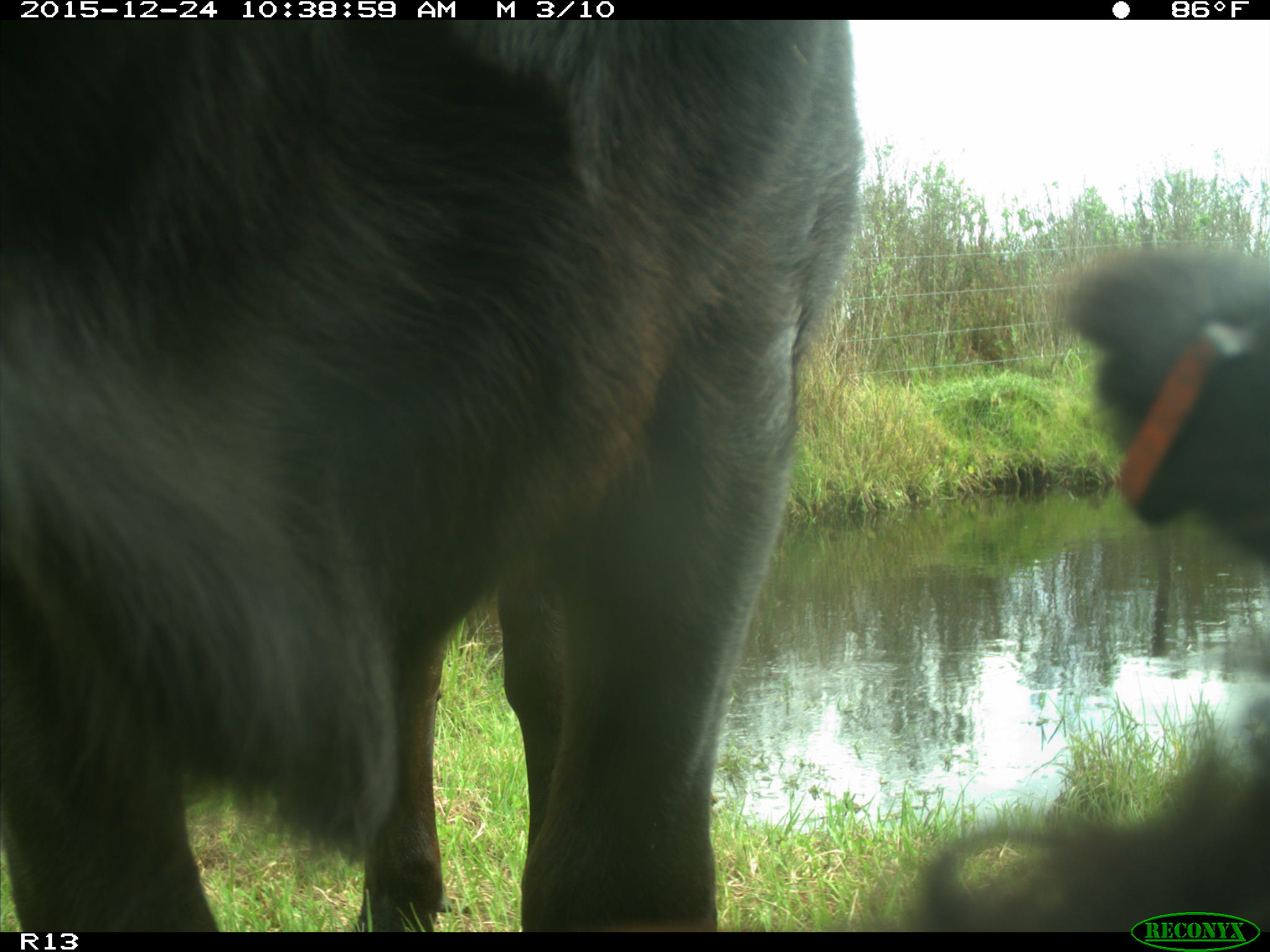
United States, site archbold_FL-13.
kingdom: Animalia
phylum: Chordata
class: Mammalia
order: Artiodactyla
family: Bovidae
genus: Bos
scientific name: Bos taurus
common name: domestic cow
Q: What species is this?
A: Bos taurus (domestic cow).